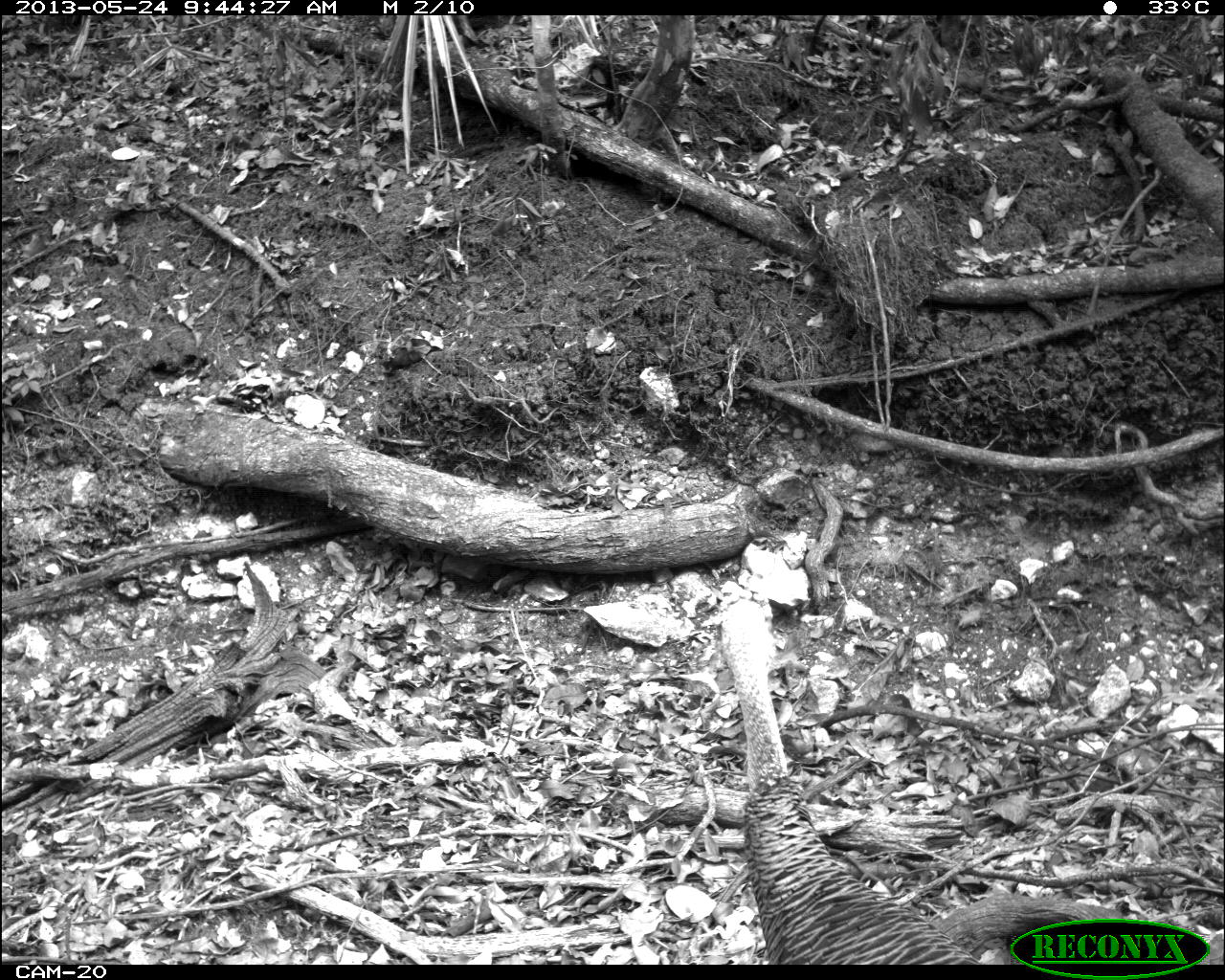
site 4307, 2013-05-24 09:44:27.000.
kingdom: Animalia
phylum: Chordata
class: Aves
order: Galliformes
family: Phasianidae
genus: Meleagris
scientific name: Meleagris ocellata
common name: ocellated turkey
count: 1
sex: female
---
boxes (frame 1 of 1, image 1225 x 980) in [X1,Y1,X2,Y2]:
meleagris ocellata: [720,596,977,961]